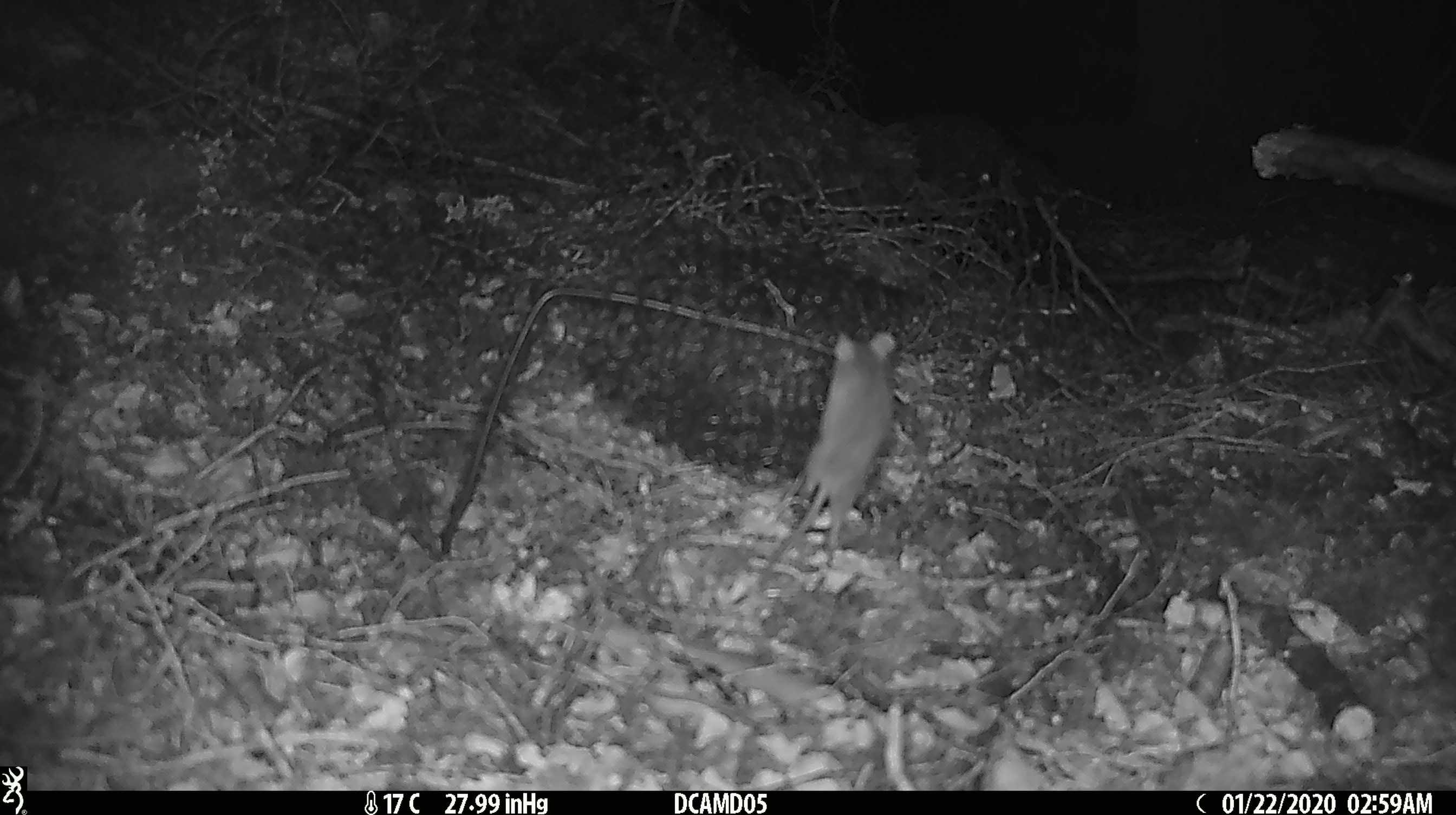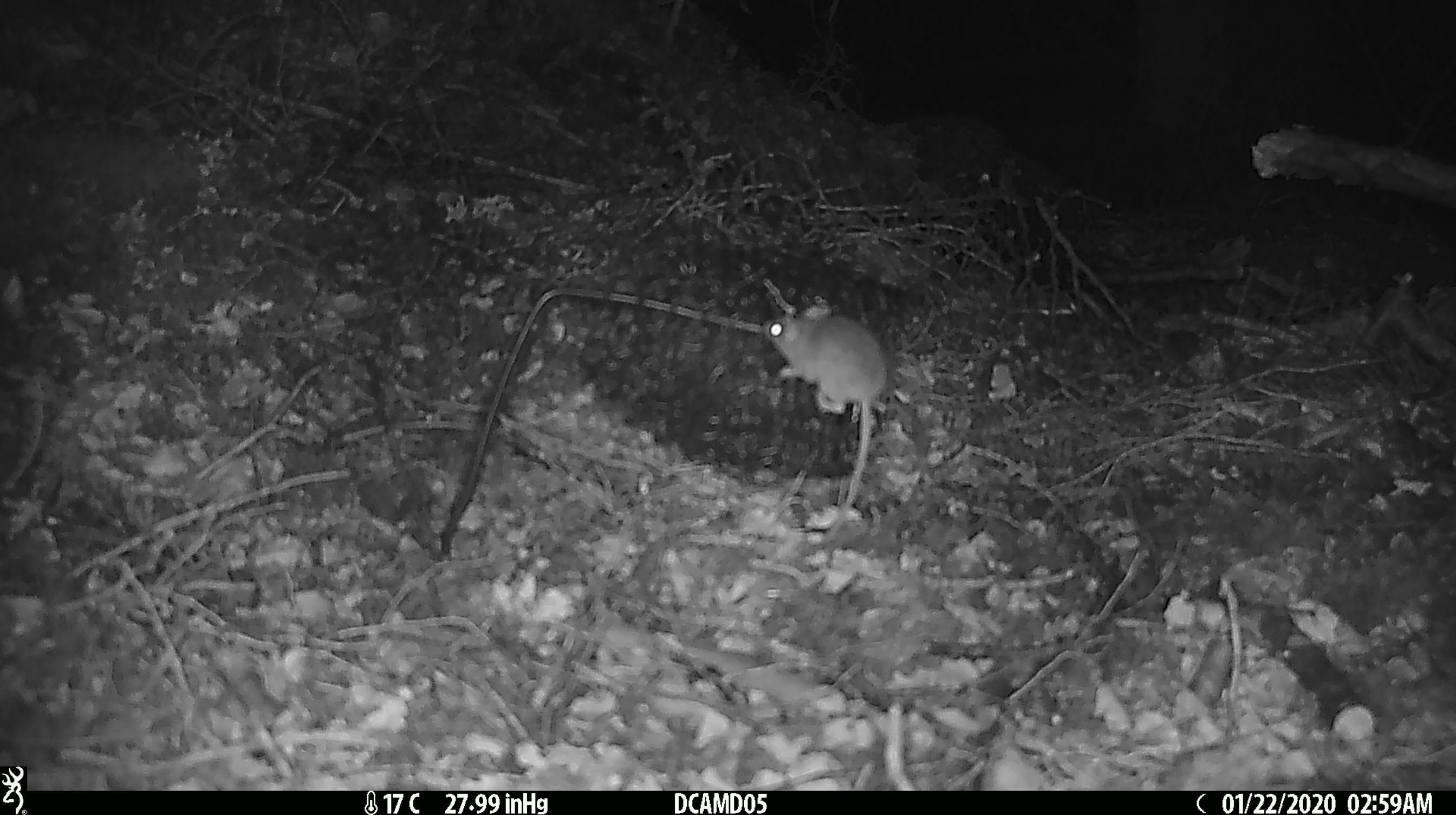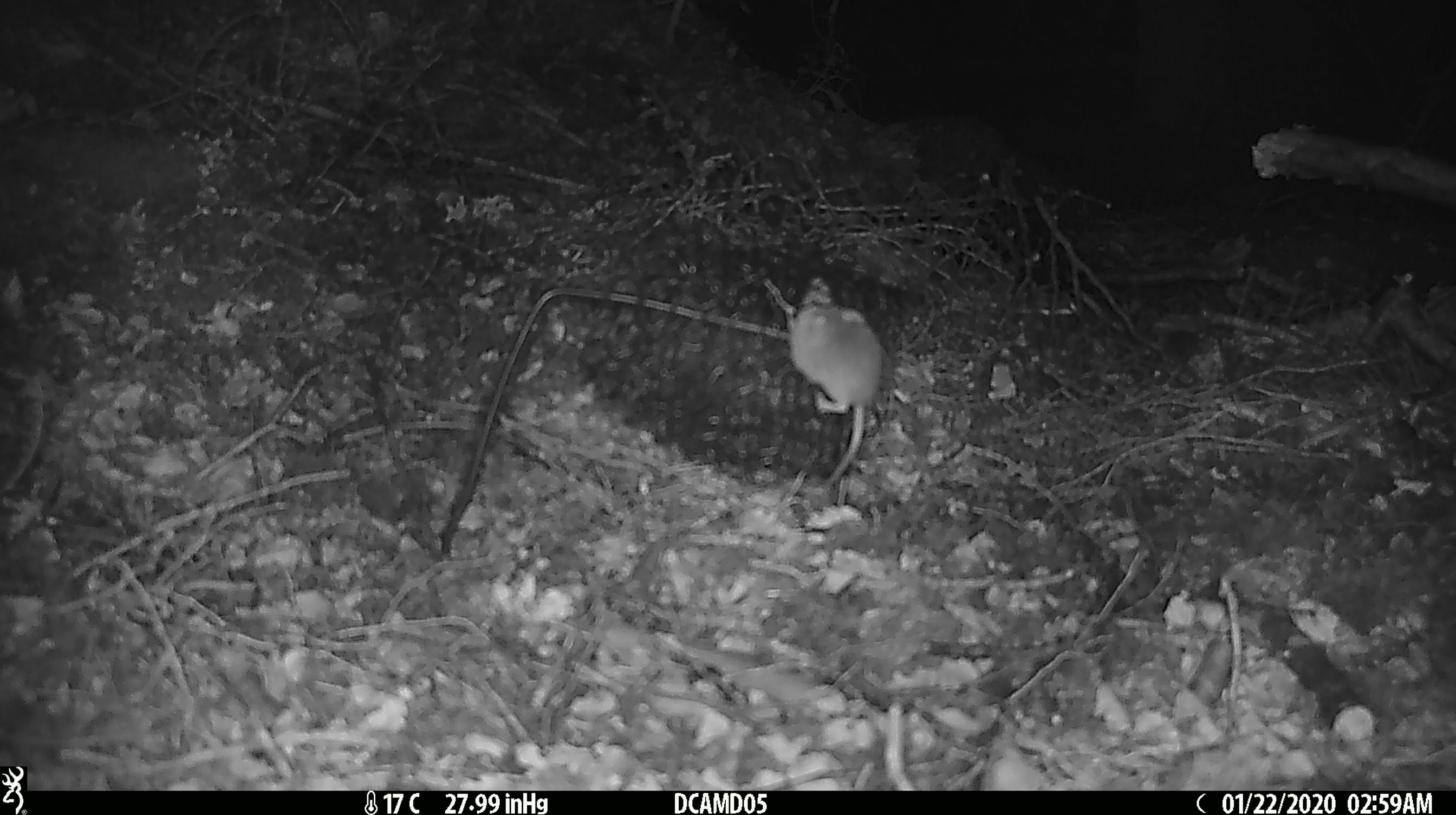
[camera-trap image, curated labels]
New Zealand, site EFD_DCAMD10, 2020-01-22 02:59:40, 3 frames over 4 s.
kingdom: Animalia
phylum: Chordata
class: Mammalia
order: Rodentia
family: Muridae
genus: Mus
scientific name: Mus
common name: mouse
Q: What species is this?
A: Mouse (Mus).